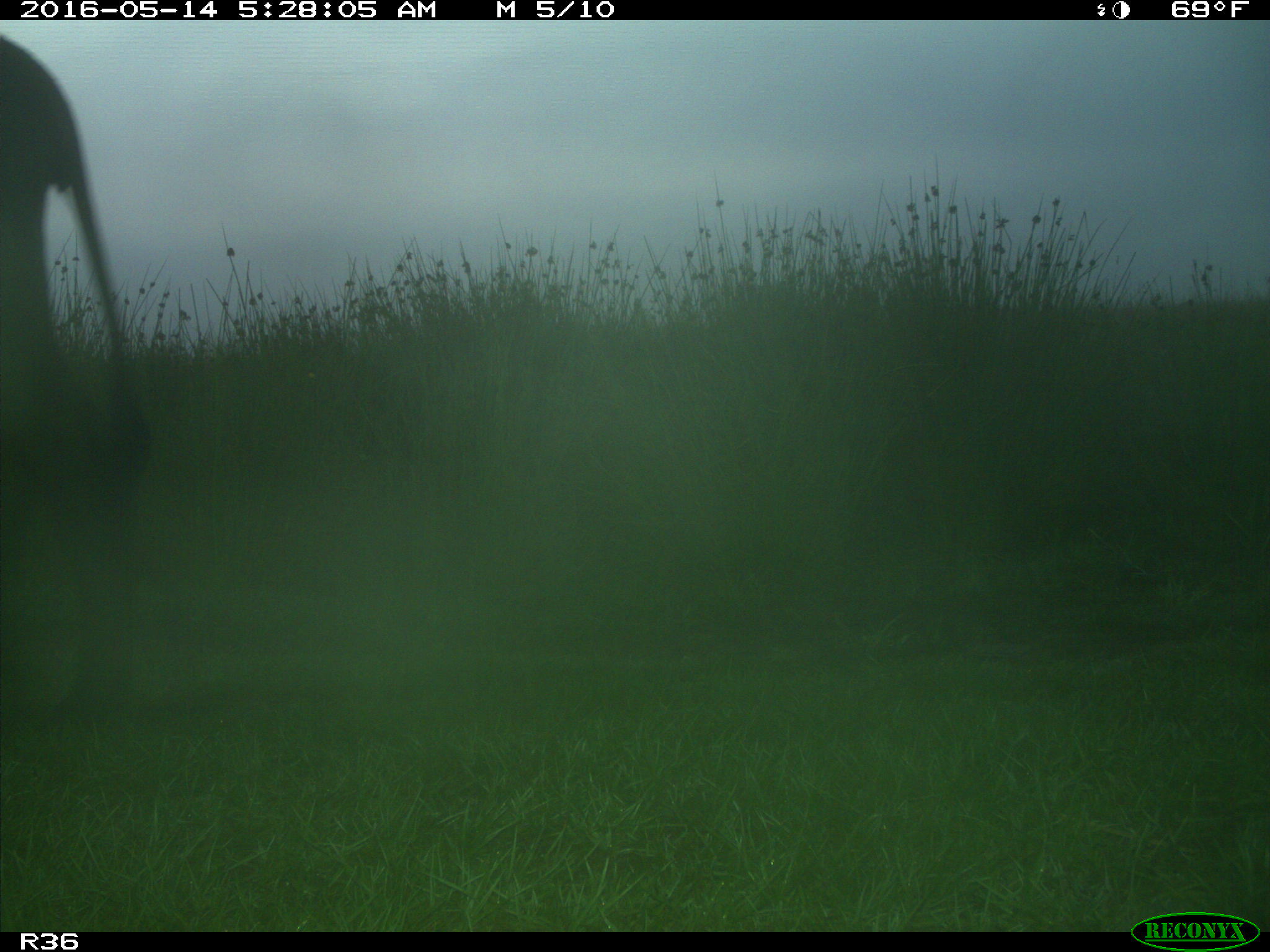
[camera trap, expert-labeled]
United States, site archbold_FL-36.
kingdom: Animalia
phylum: Chordata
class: Mammalia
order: Artiodactyla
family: Bovidae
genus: Bos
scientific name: Bos taurus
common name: domestic cow